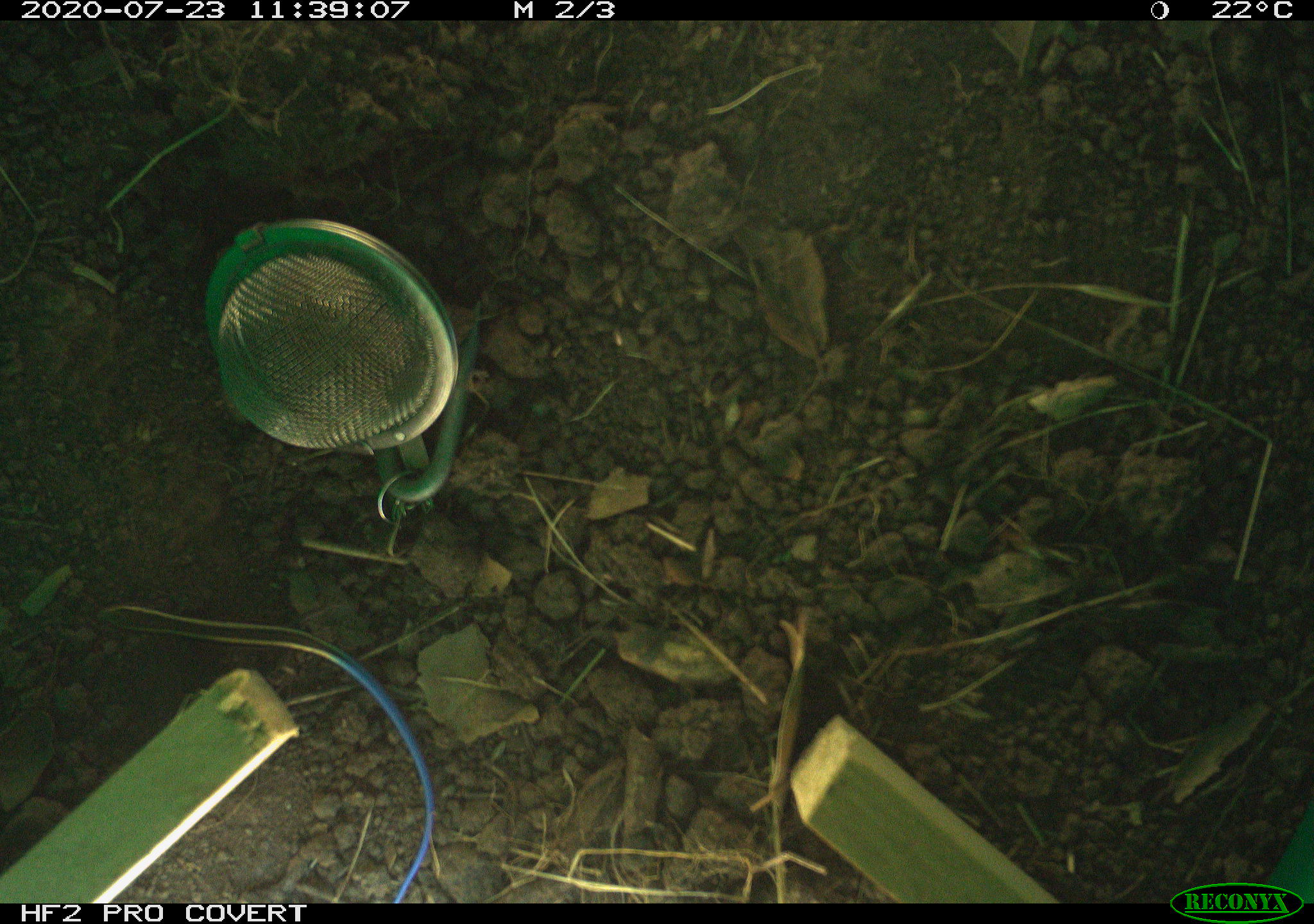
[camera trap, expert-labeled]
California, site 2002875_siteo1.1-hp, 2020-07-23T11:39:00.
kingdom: Animalia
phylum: Chordata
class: Reptilia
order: Squamata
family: Scincidae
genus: Plestiodon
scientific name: Plestiodon skiltonianus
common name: western skink